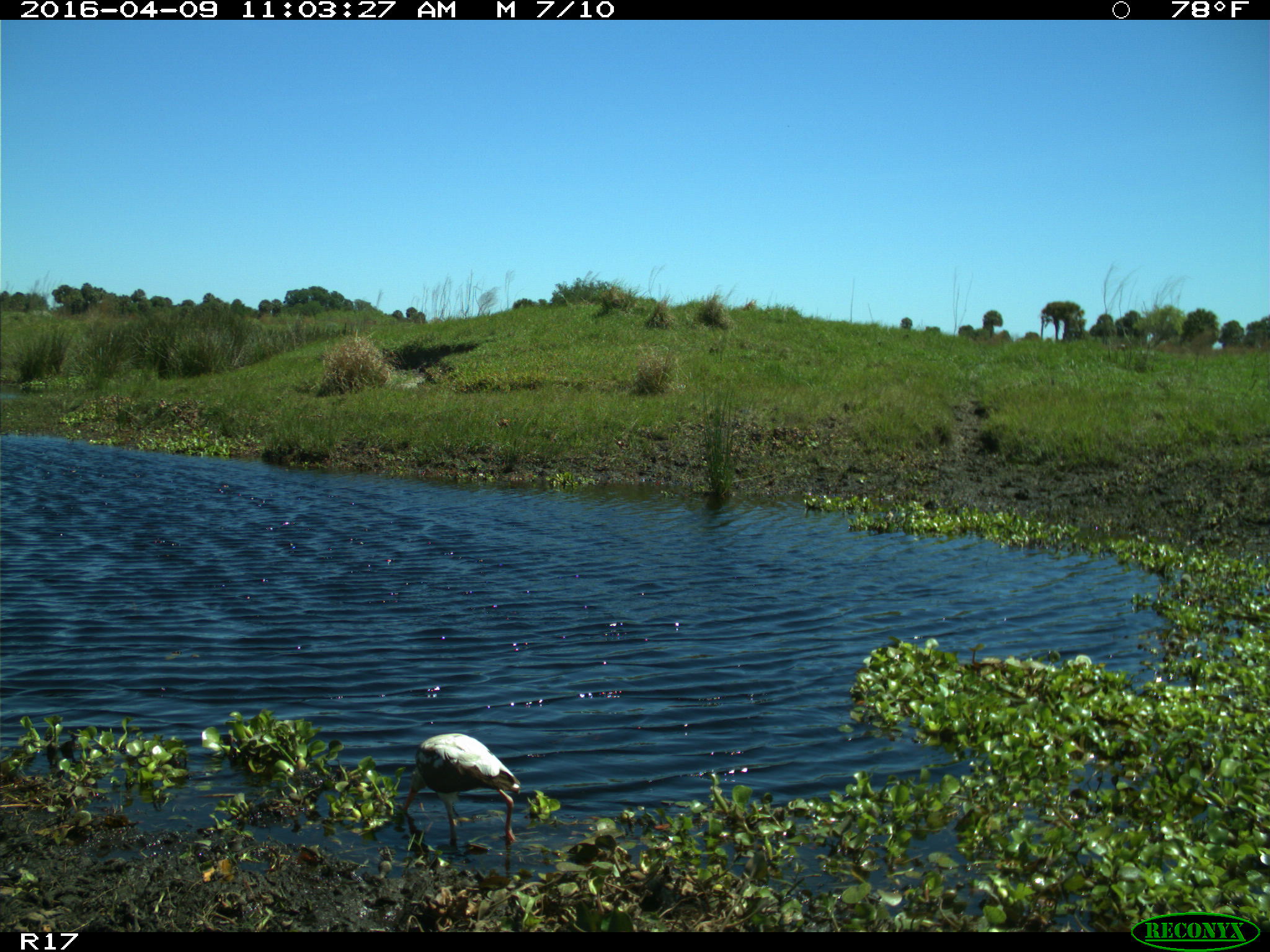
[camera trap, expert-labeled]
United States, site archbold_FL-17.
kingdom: Animalia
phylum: Chordata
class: Aves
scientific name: Aves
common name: birds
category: unidentified bird